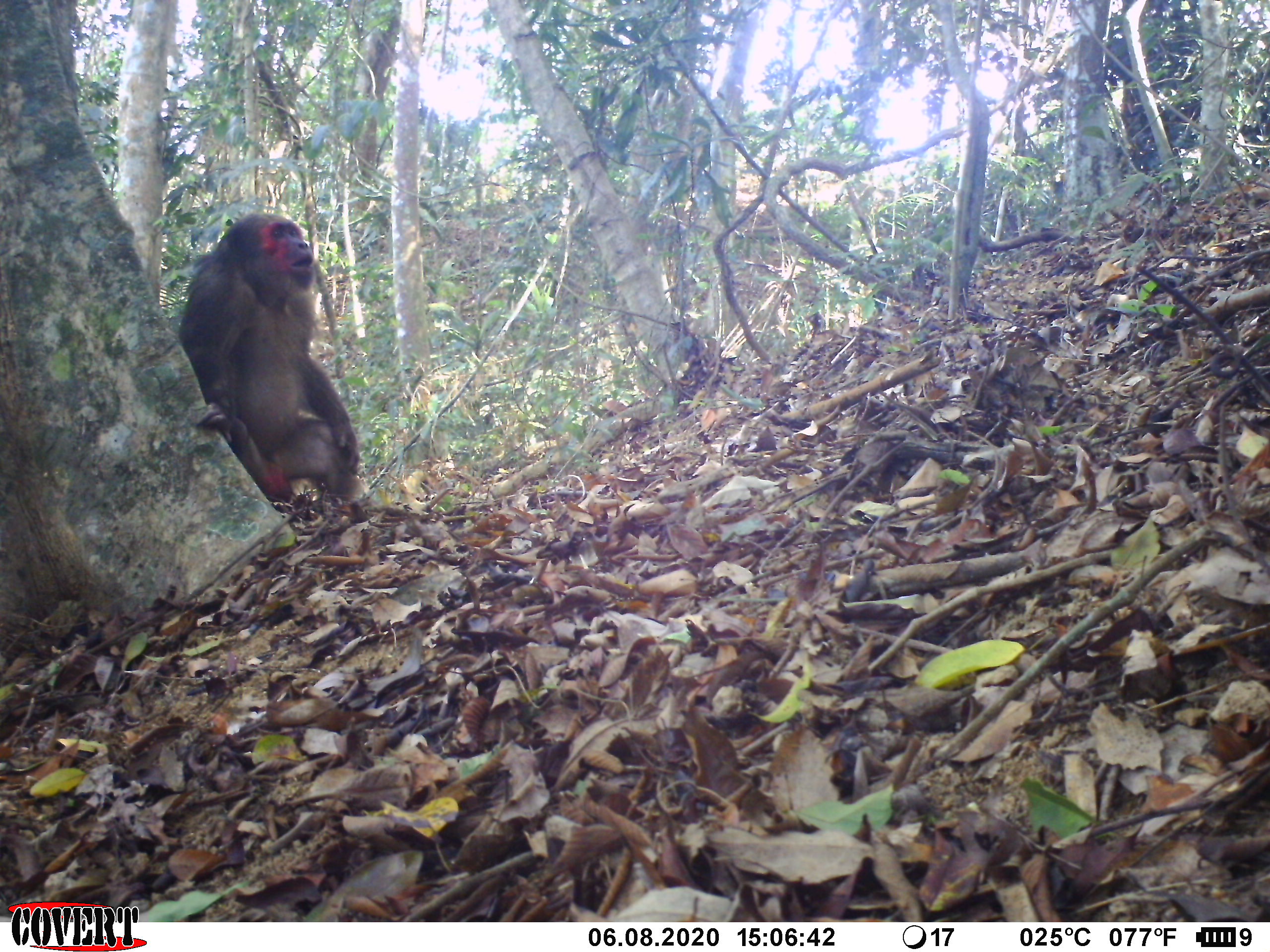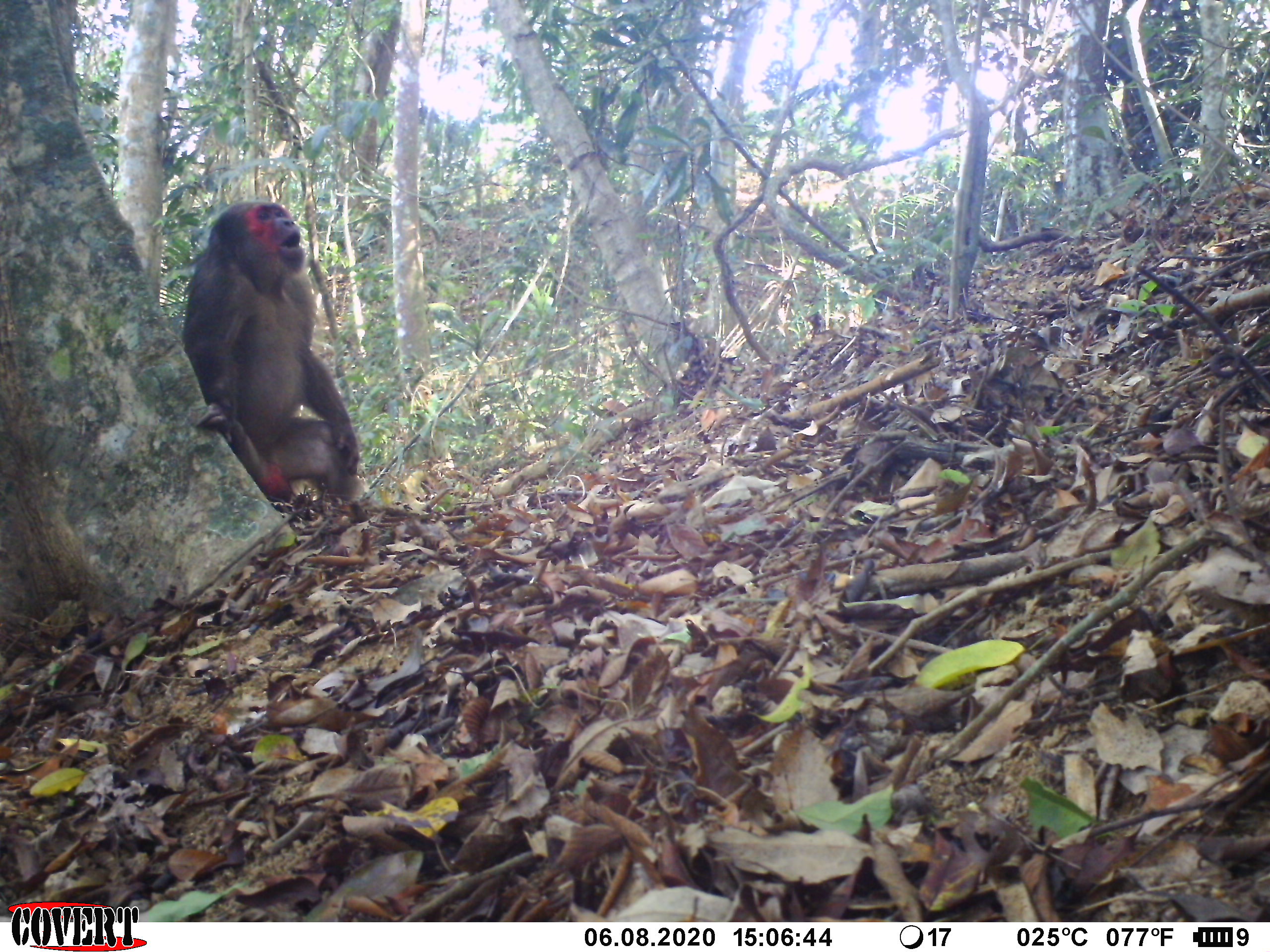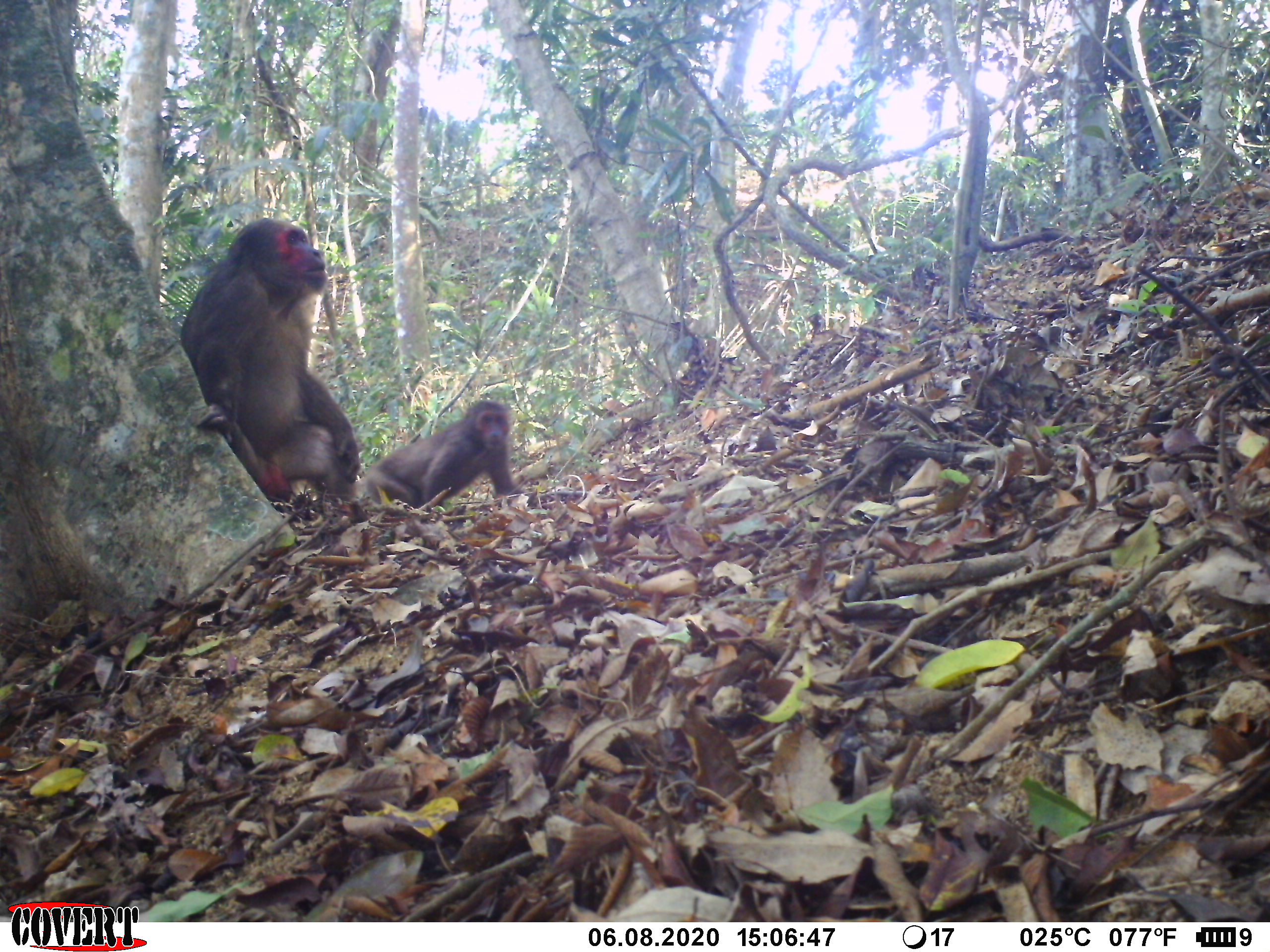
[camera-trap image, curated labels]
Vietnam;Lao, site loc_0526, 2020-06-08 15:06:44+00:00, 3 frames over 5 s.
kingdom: Animalia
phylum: Chordata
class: Mammalia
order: Primates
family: Cercopithecidae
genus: Macaca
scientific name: Macaca arctoides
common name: stump-tailed macaque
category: stump tailed macaque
Stump tailed macaque (stump-tailed macaque) (Macaca arctoides). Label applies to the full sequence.